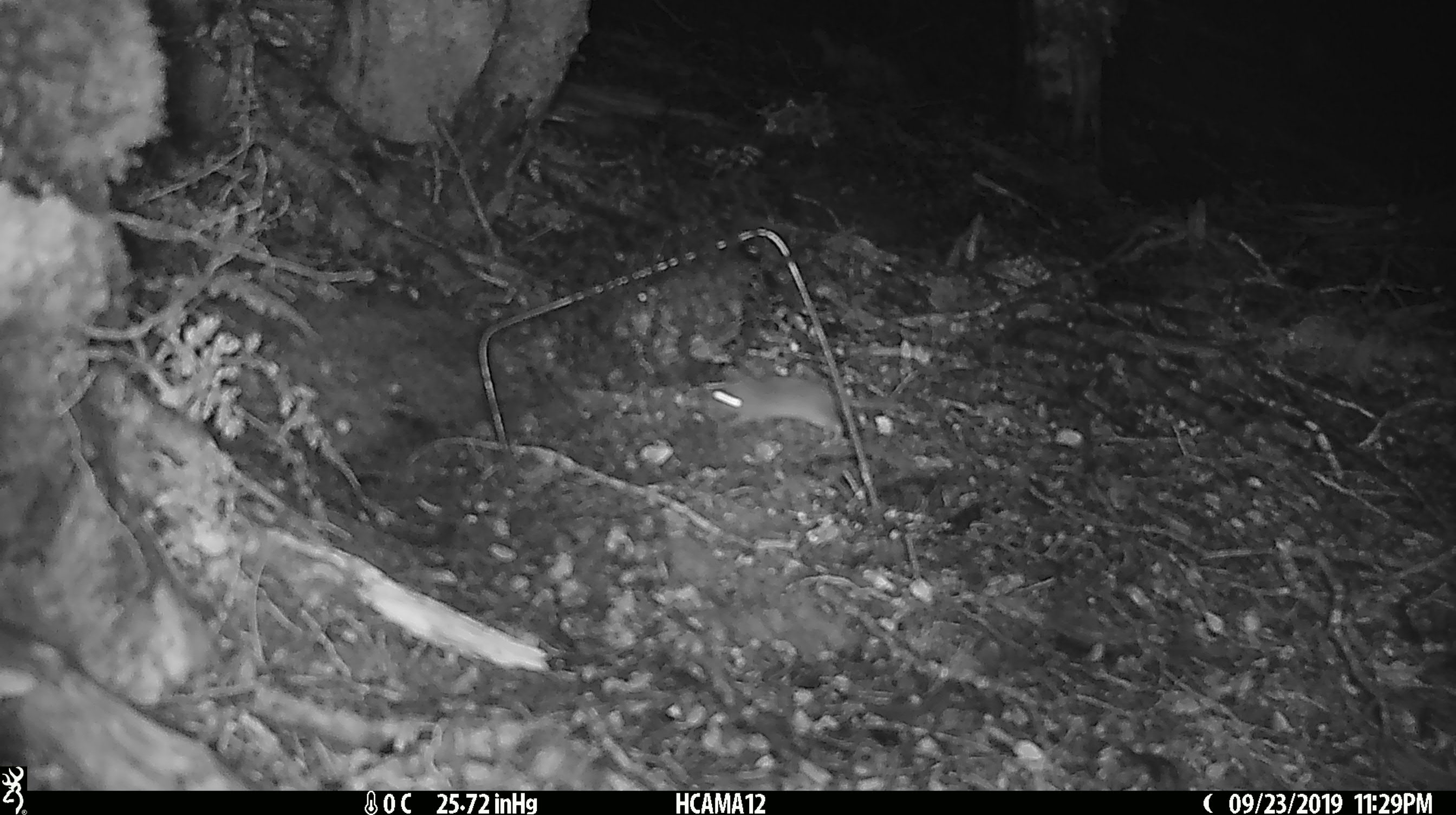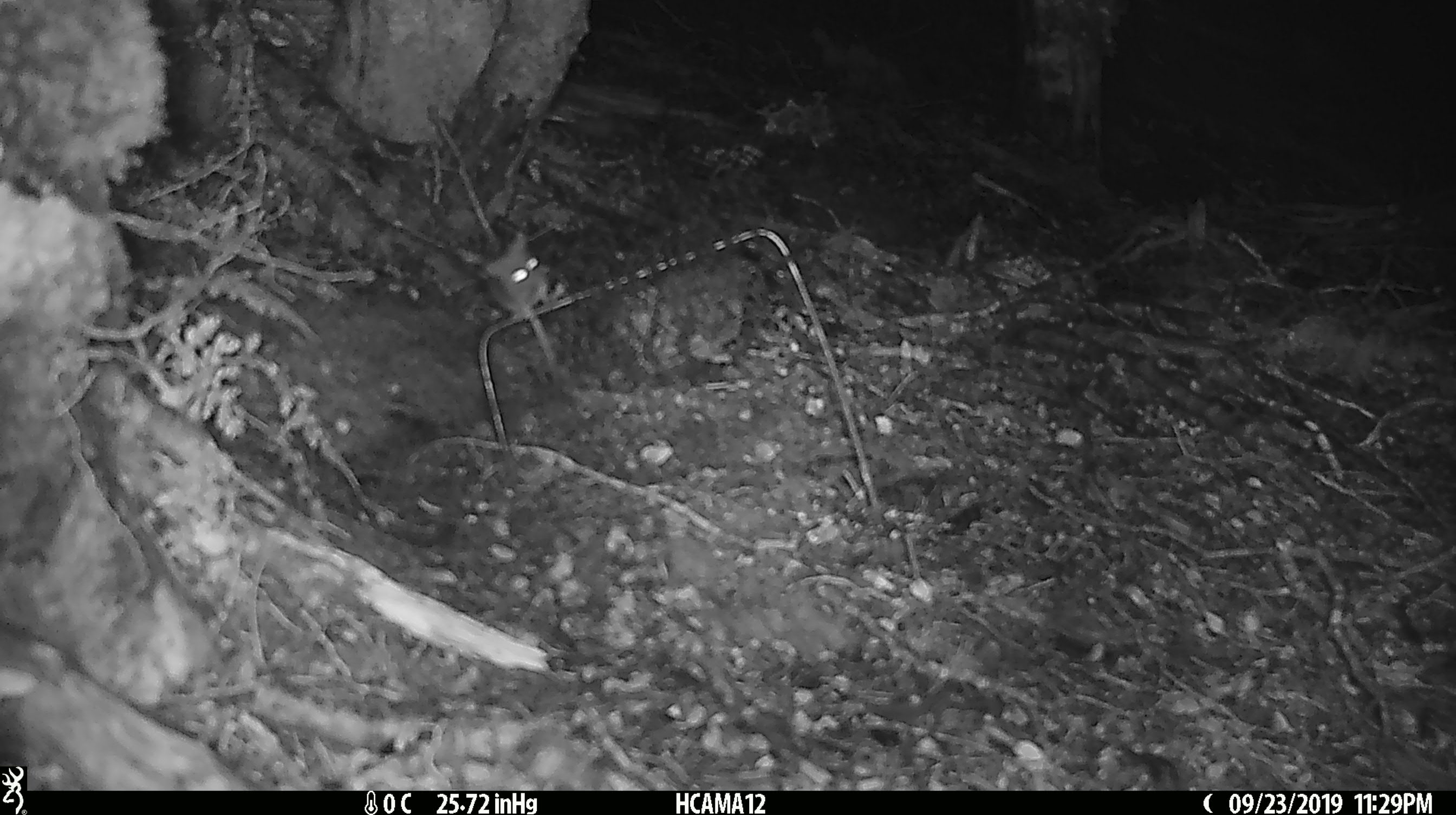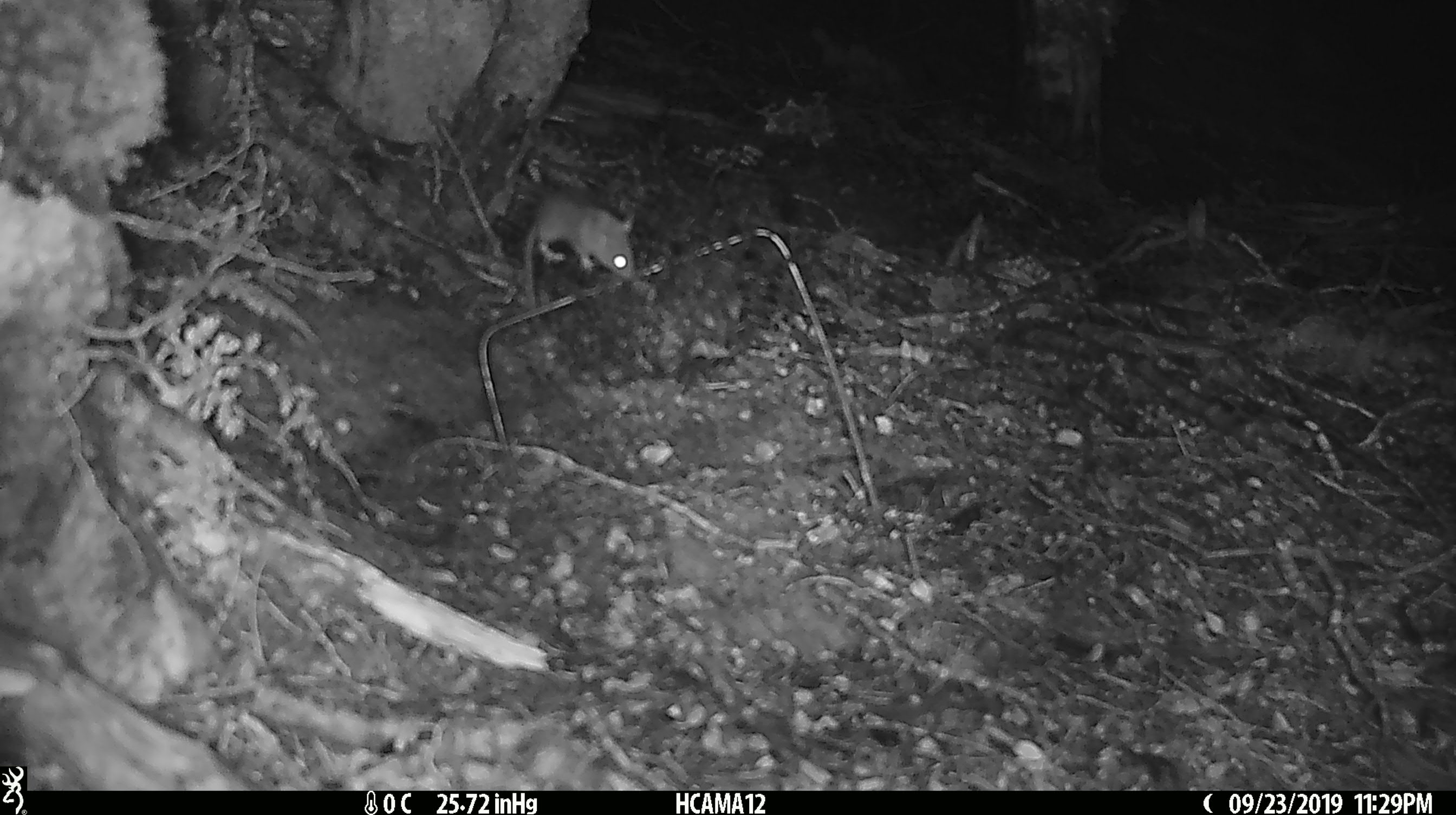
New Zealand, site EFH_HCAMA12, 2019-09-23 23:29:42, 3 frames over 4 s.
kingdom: Animalia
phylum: Chordata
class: Mammalia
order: Rodentia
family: Muridae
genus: Mus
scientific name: Mus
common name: mouse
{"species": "mouse (Mus)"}